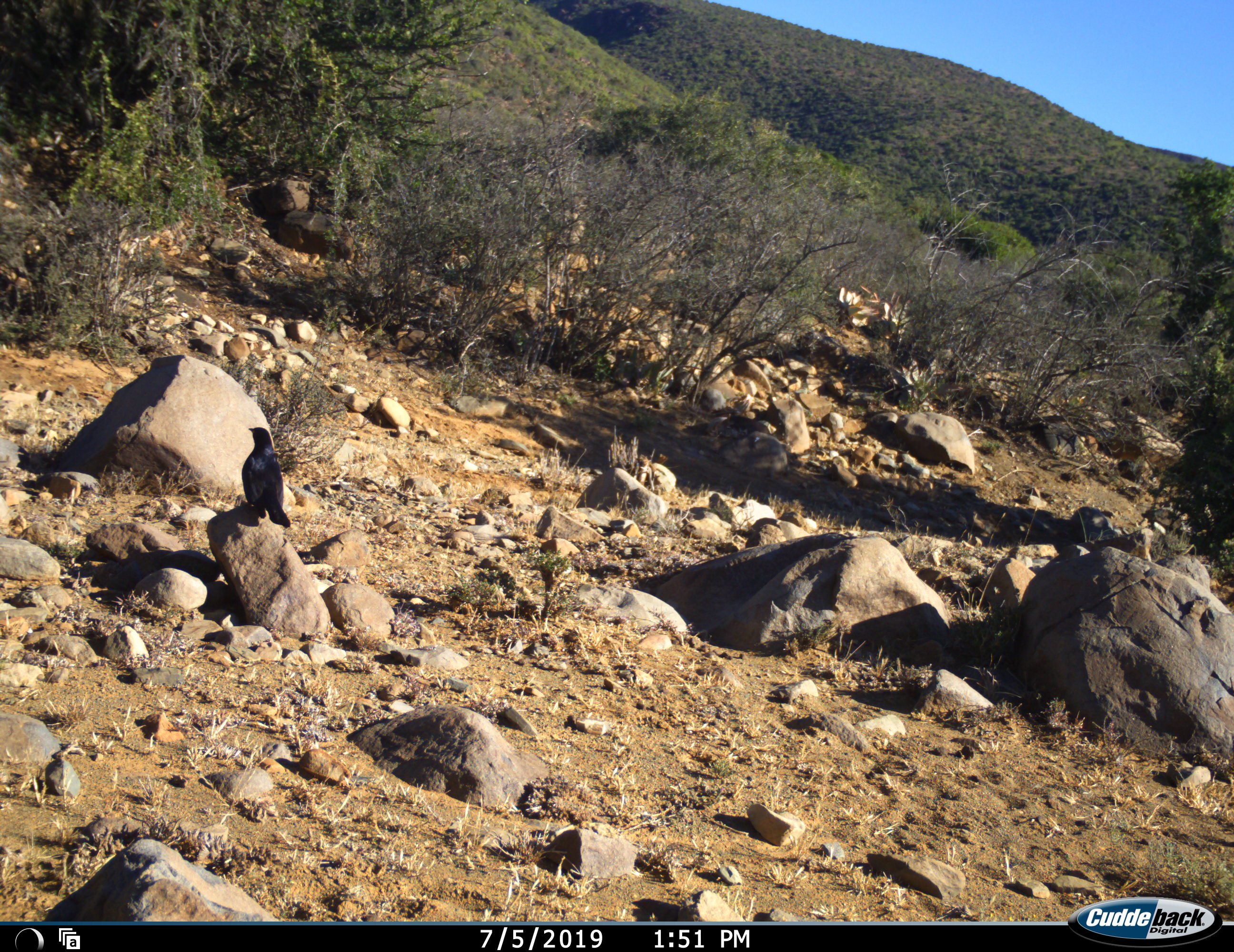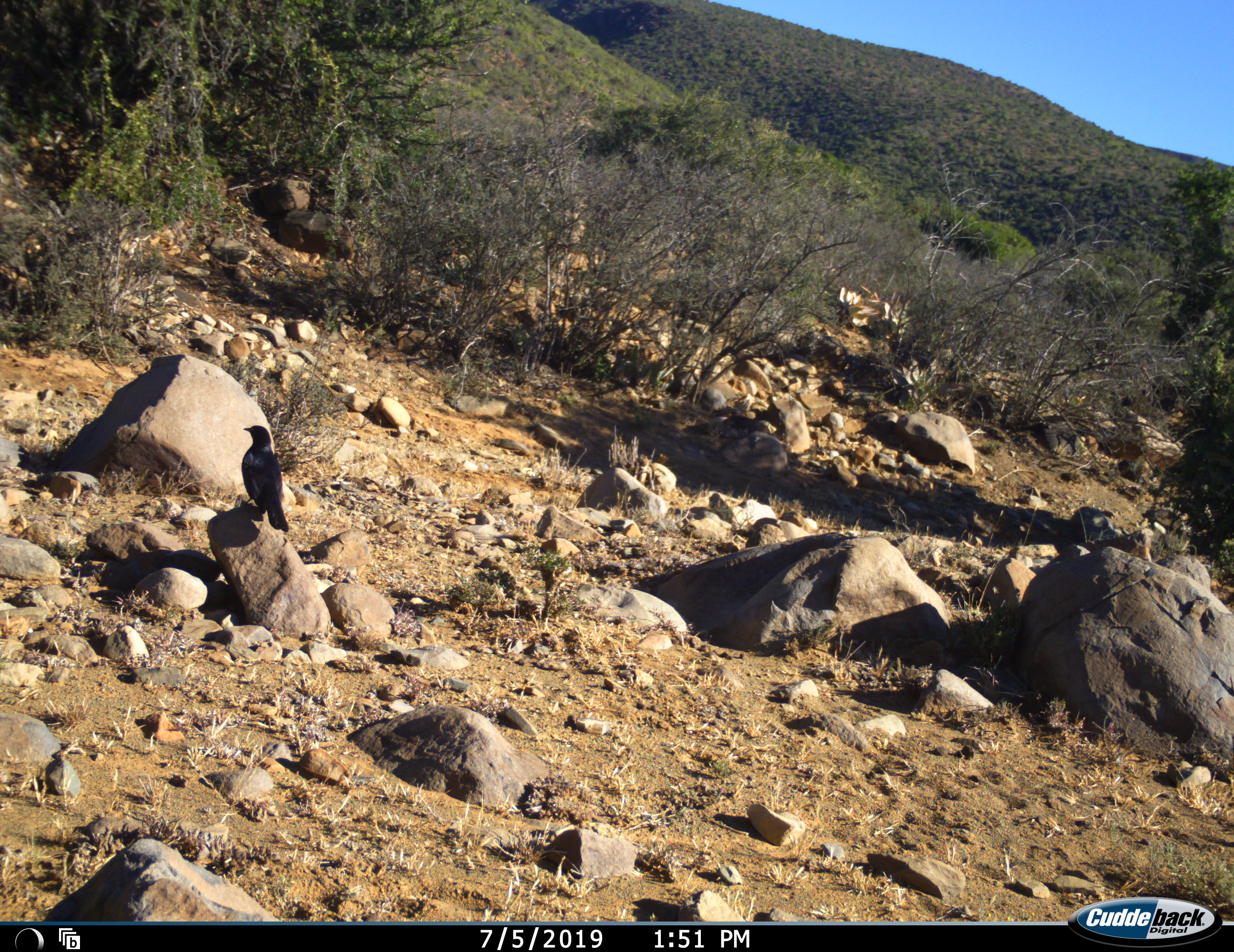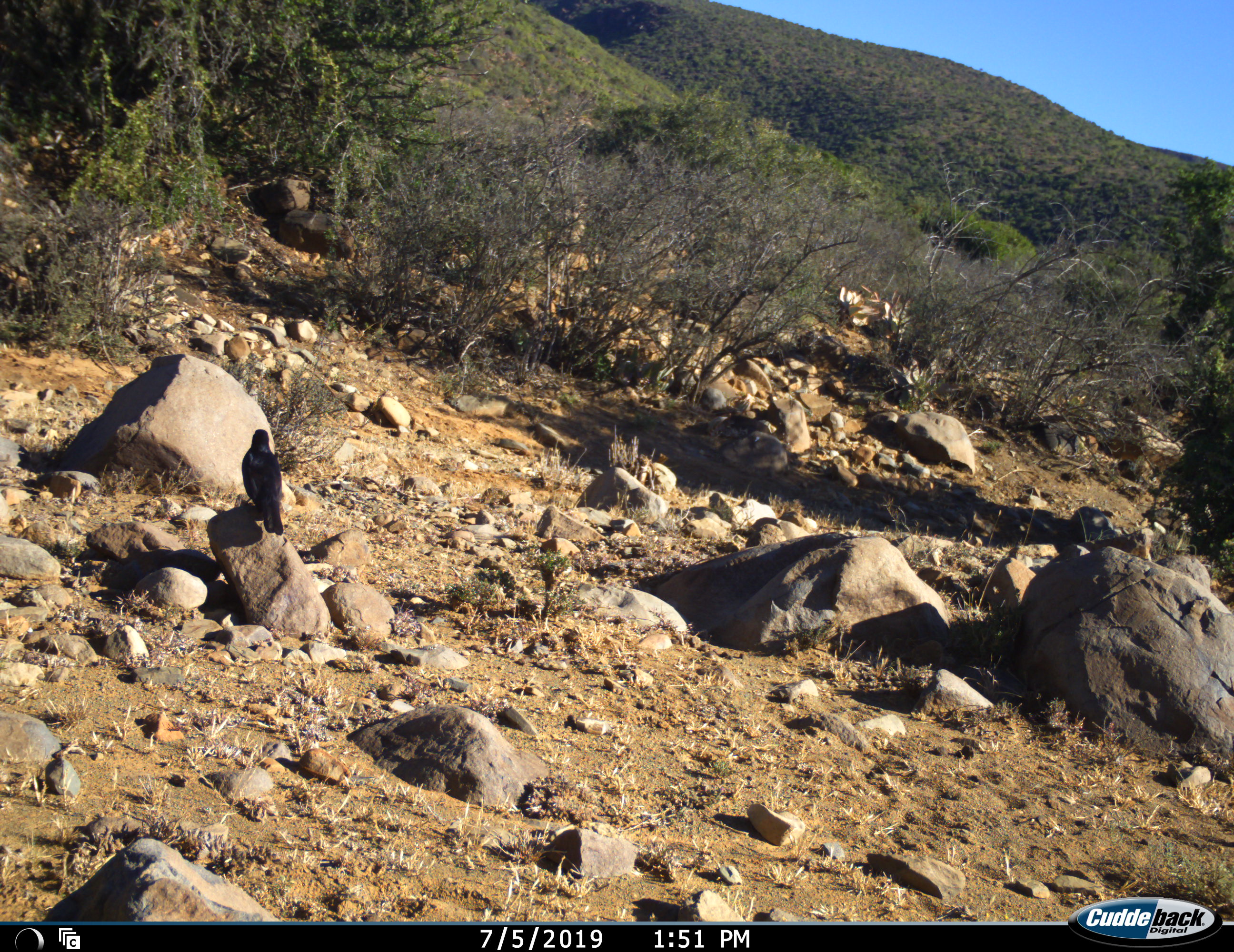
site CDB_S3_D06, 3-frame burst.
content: unidentified animal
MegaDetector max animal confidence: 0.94